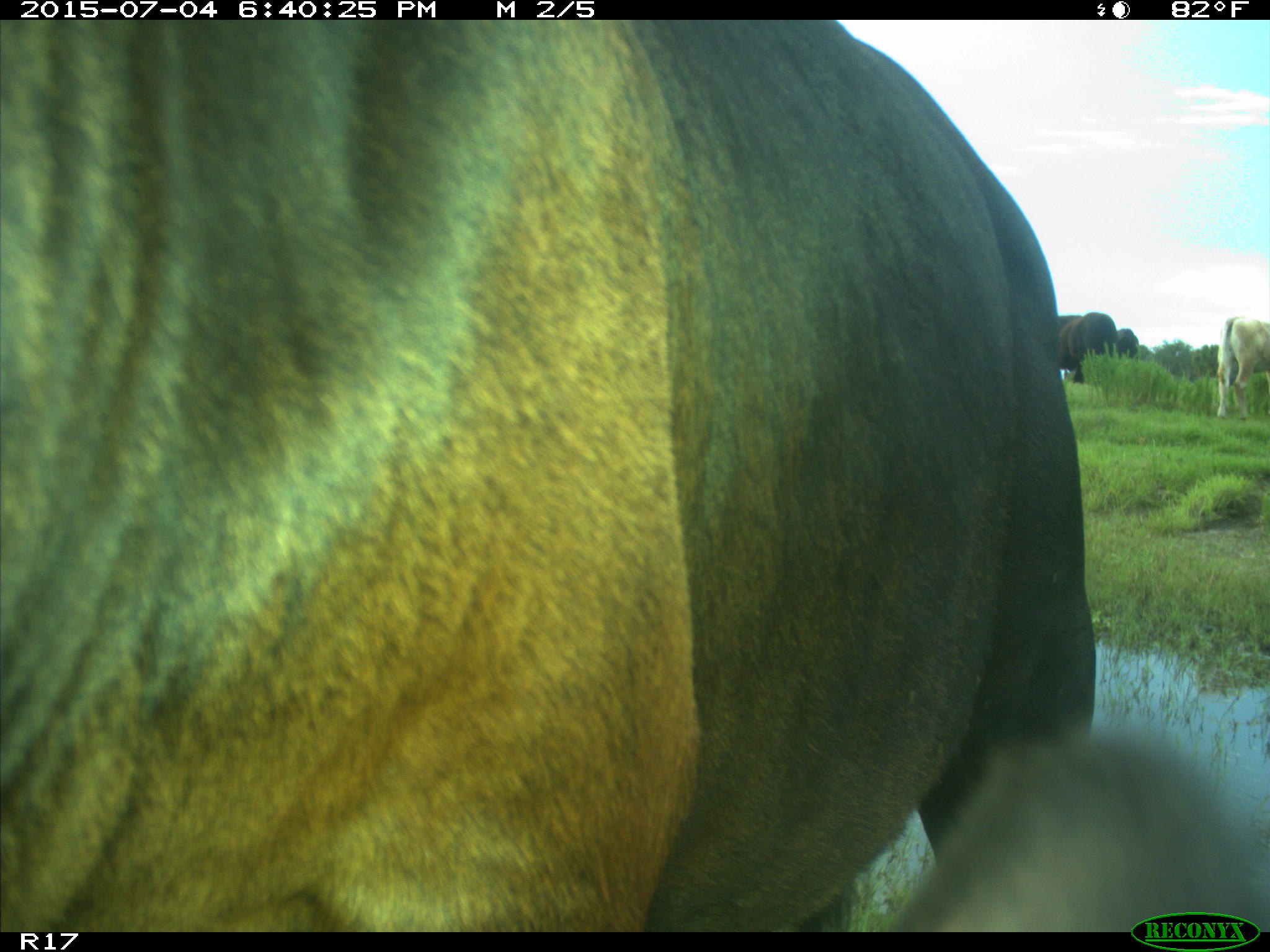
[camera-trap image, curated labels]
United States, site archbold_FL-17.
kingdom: Animalia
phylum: Chordata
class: Mammalia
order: Artiodactyla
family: Bovidae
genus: Bos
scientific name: Bos taurus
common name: domestic cow